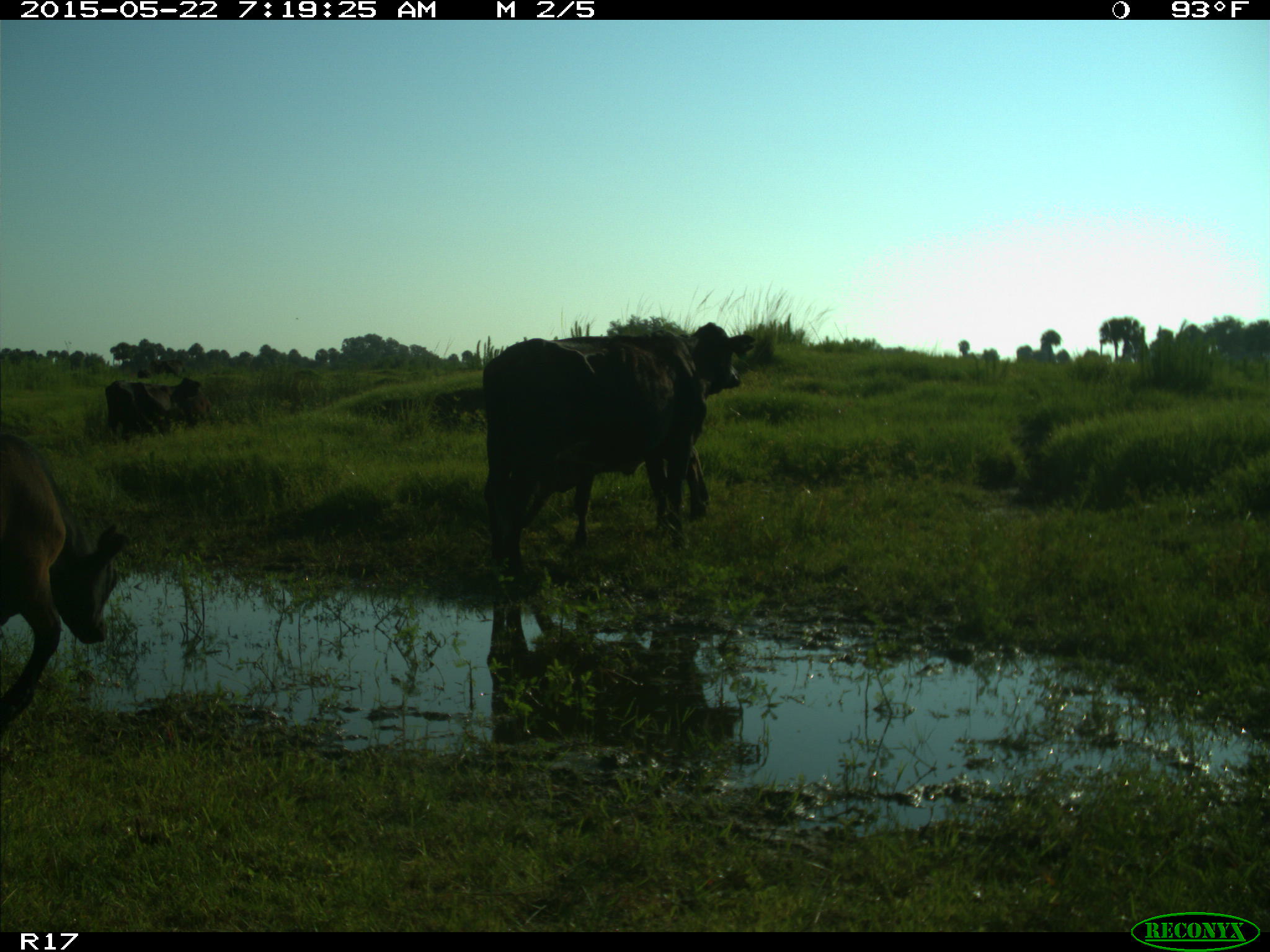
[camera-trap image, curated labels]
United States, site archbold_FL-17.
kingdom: Animalia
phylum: Chordata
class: Mammalia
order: Artiodactyla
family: Bovidae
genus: Bos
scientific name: Bos taurus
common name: domestic cow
Bos taurus (domestic cow).